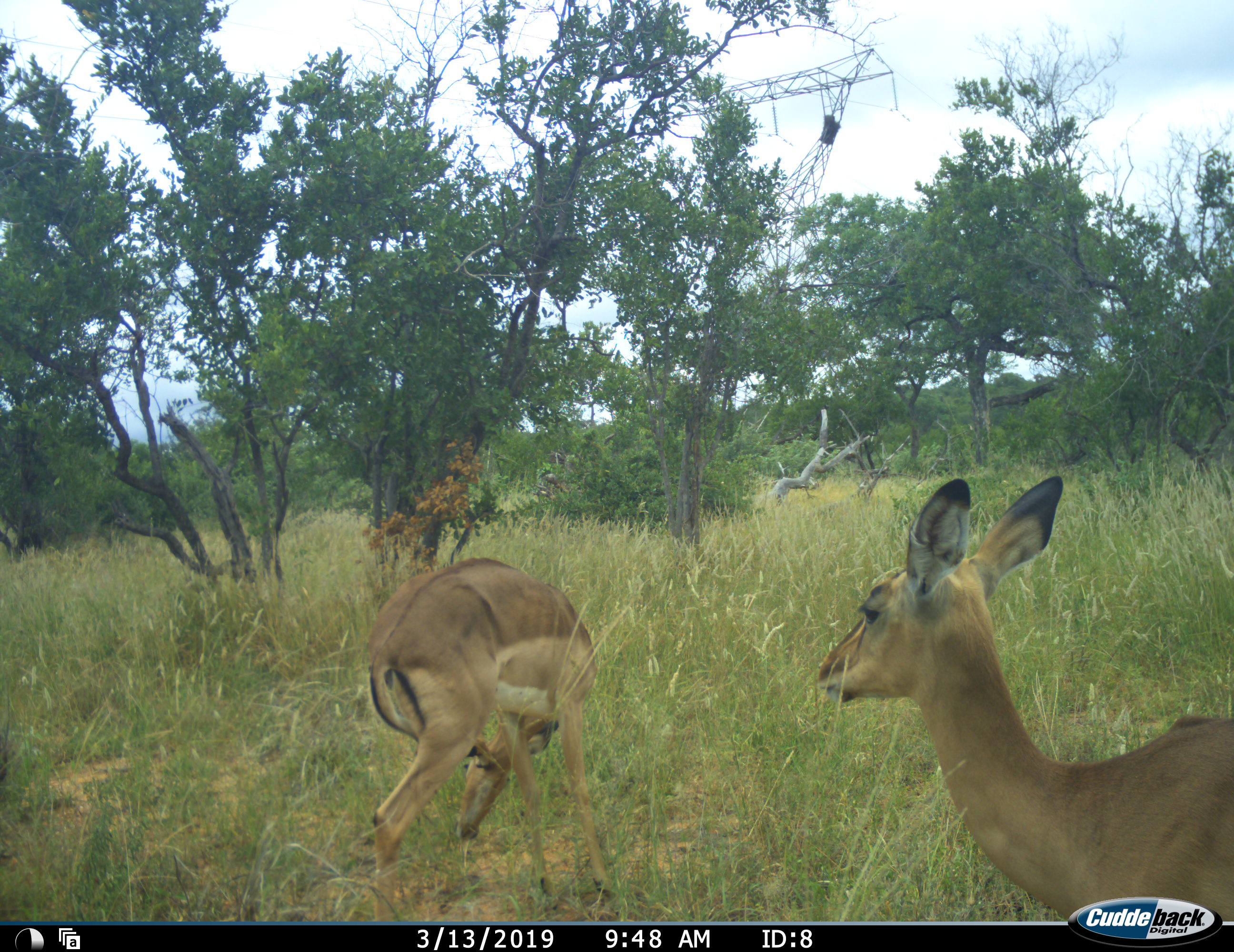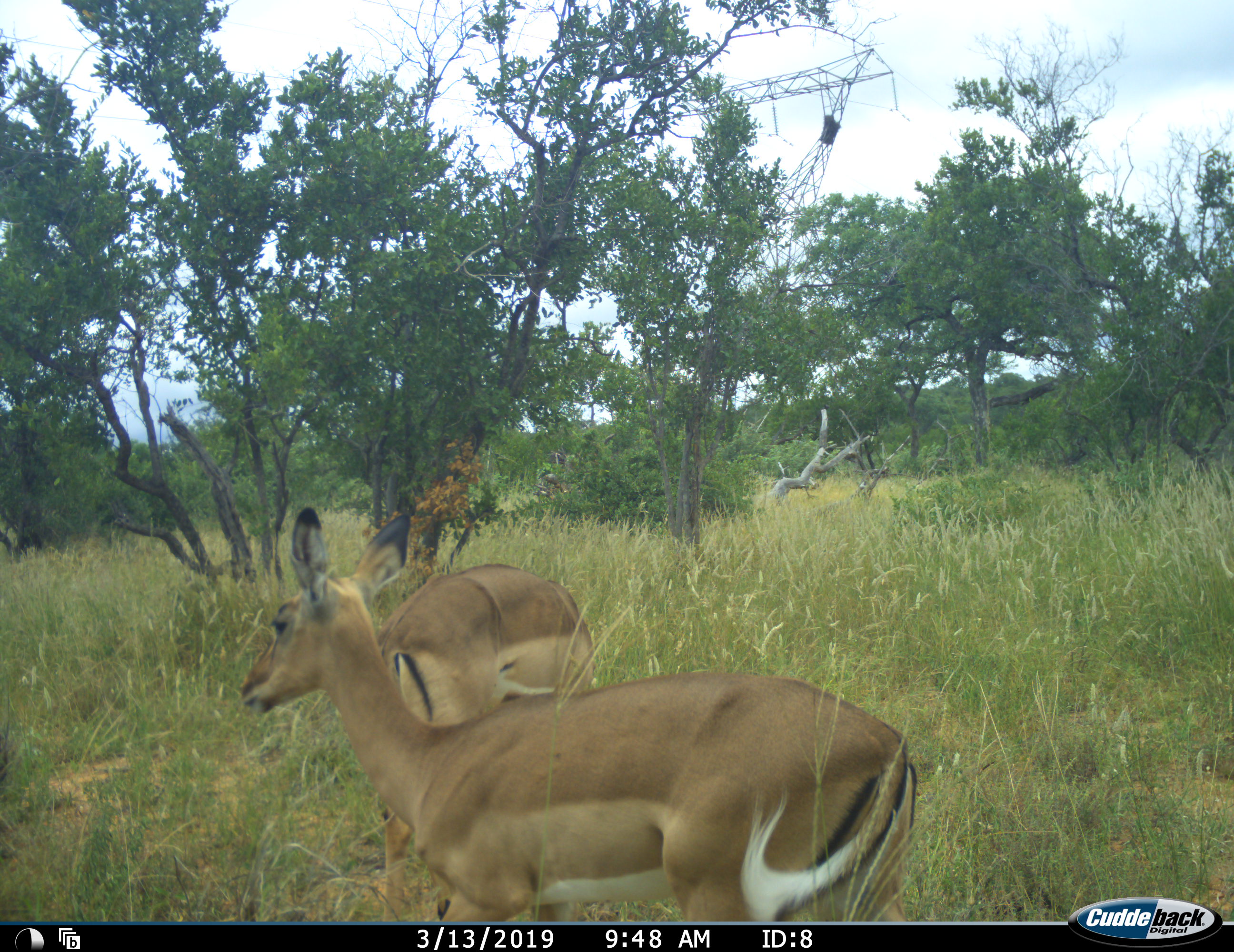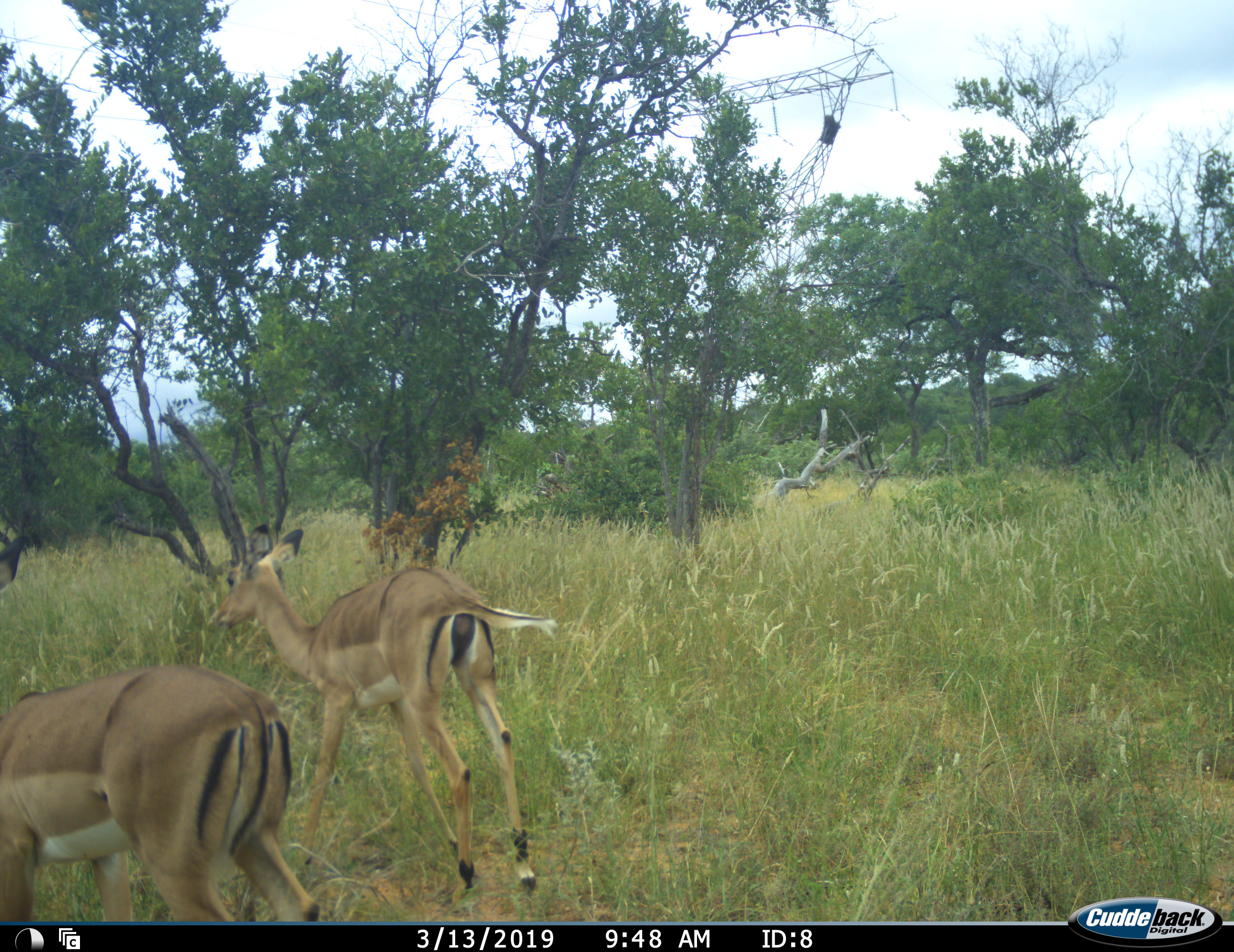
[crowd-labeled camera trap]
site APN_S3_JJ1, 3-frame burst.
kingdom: Animalia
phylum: Chordata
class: Mammalia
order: Artiodactyla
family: Bovidae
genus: Aepyceros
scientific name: Aepyceros melampus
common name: impala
Impala (Aepyceros melampus), count 2. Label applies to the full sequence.